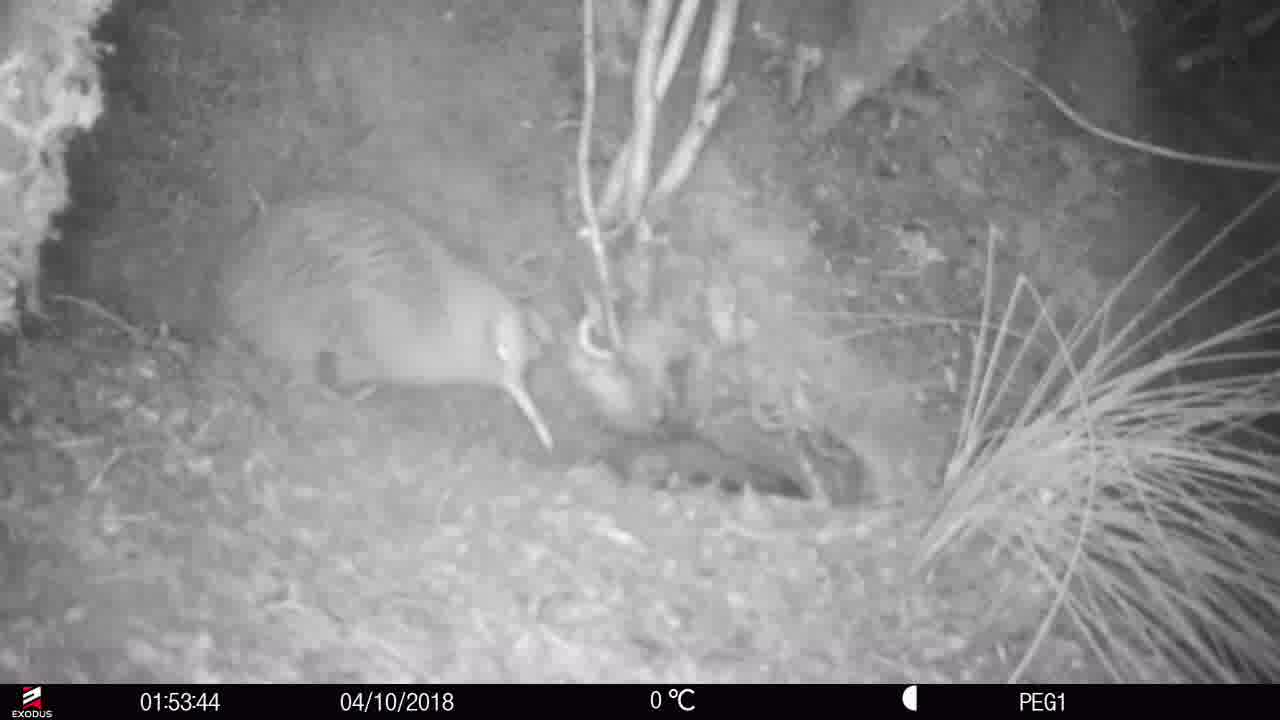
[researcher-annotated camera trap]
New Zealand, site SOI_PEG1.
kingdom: Animalia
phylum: Chordata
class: Aves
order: Apterygiformes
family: Apterygidae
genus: Apteryx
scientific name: Apteryx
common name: kiwi